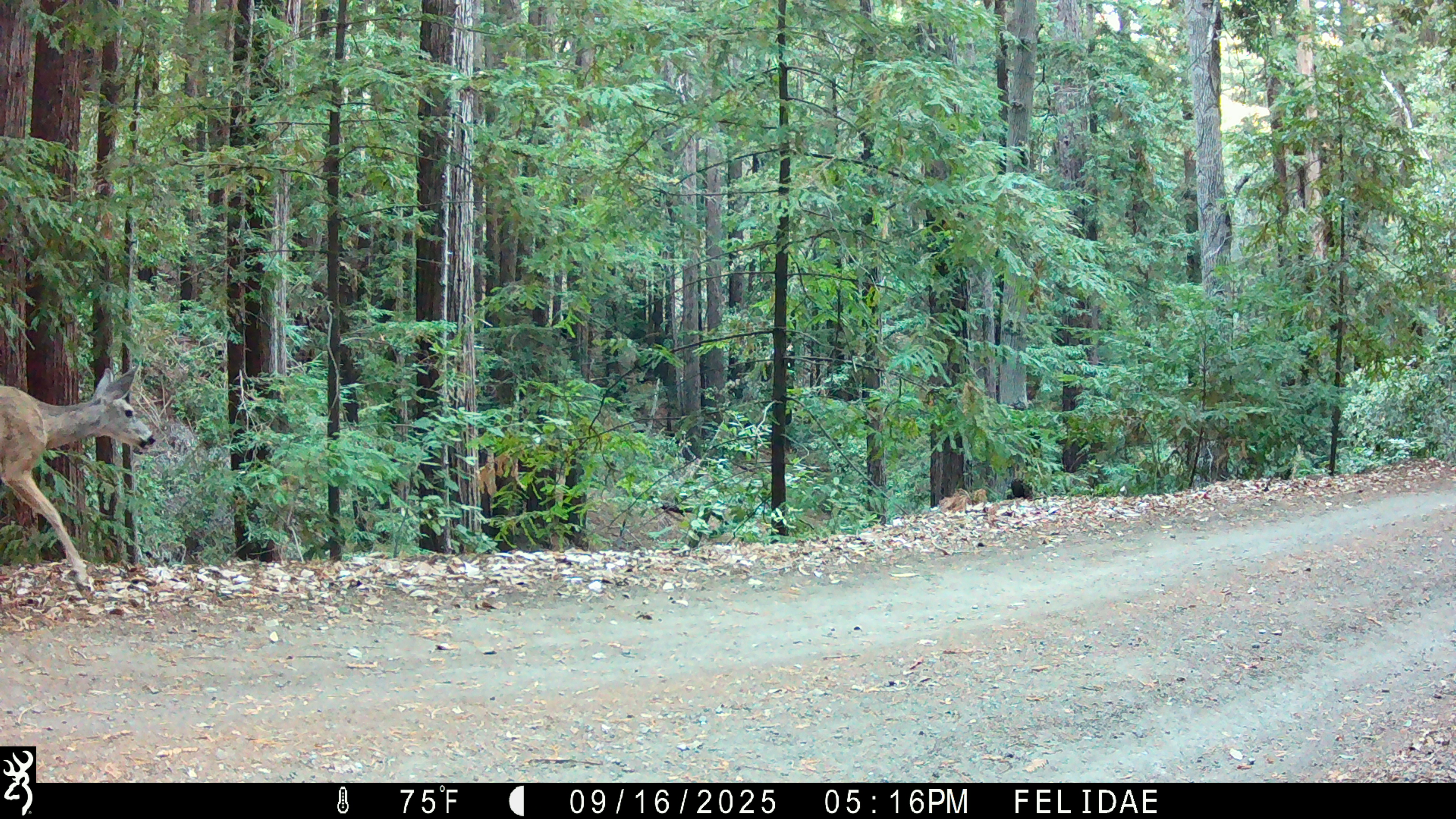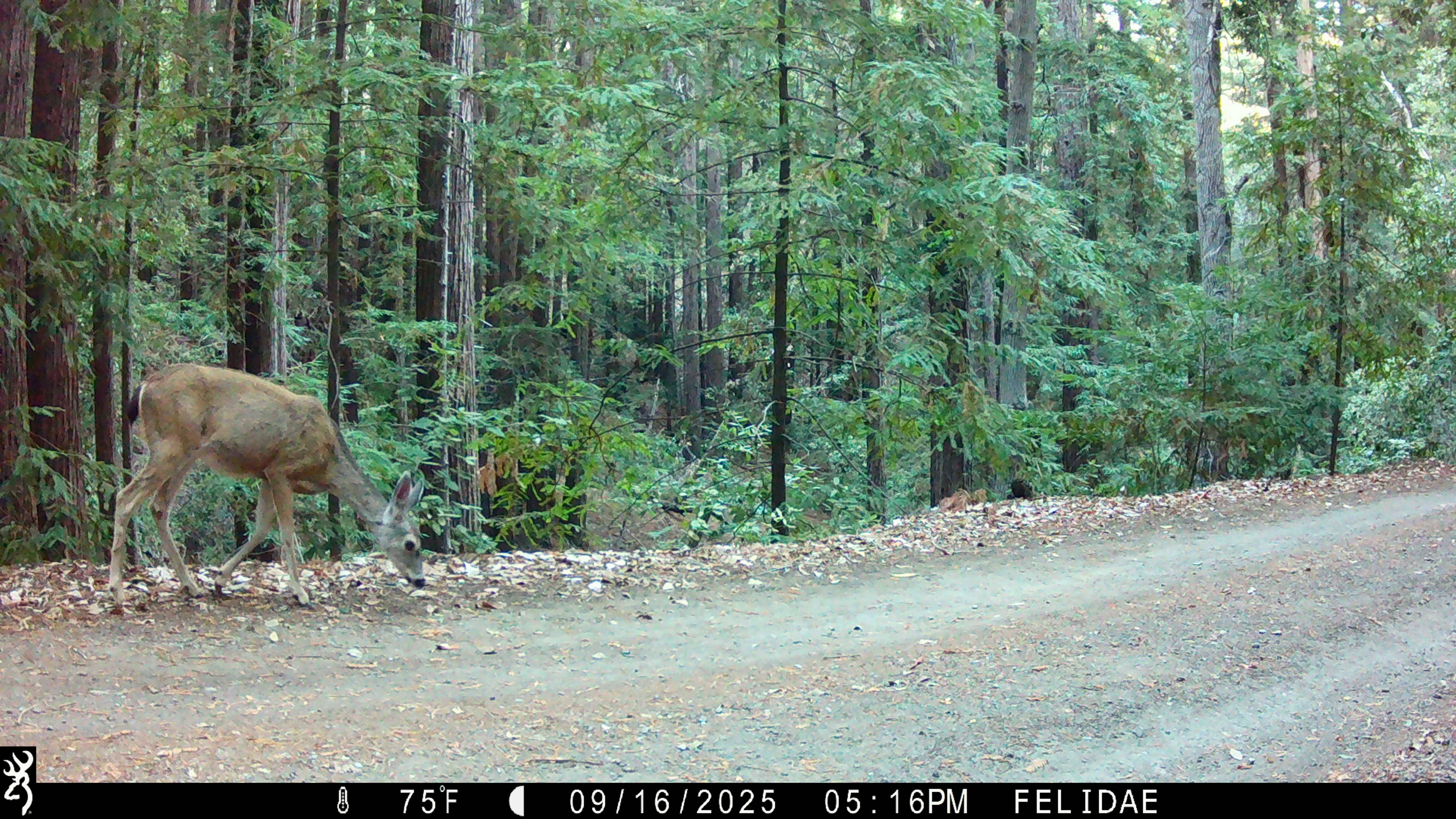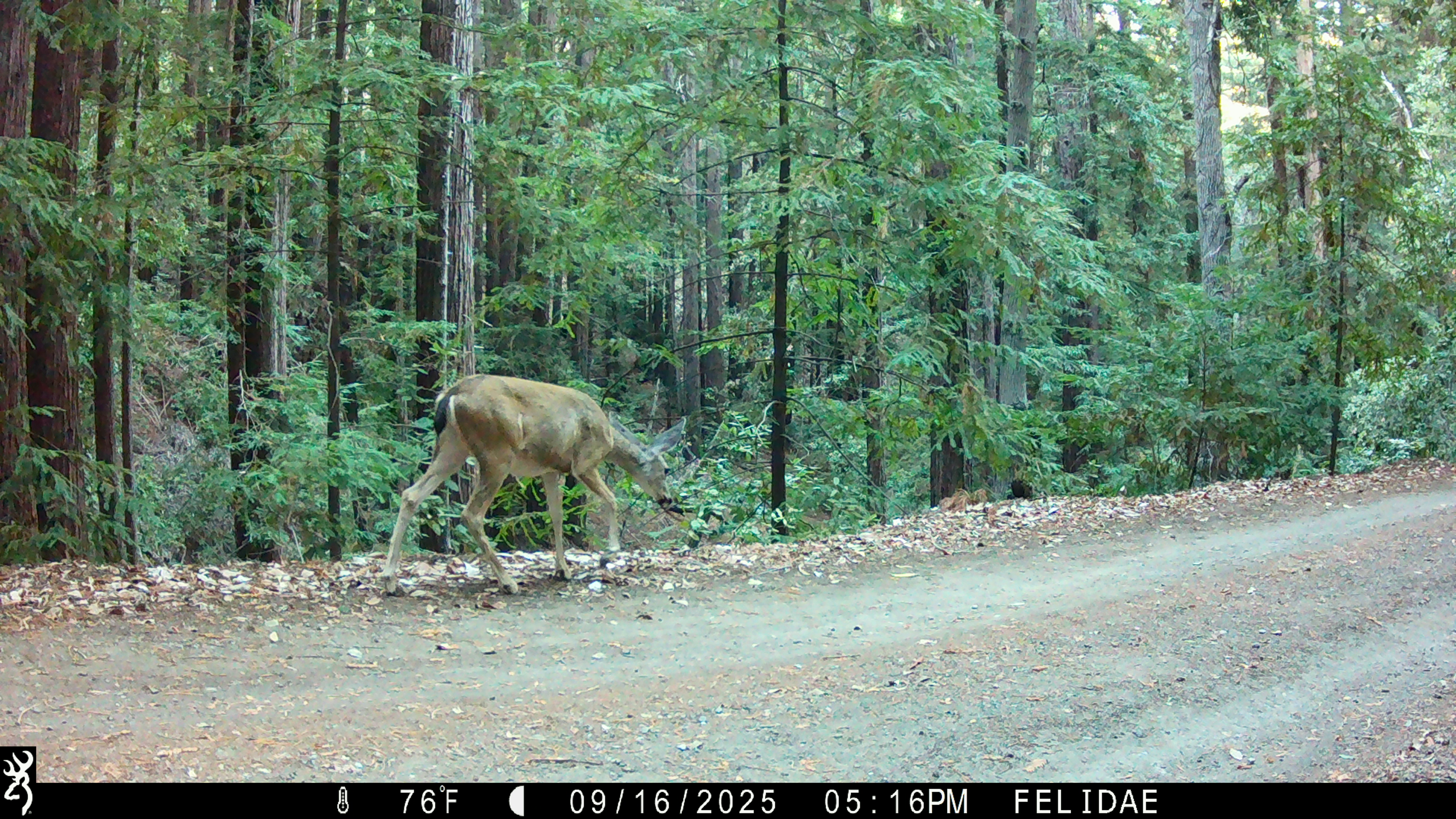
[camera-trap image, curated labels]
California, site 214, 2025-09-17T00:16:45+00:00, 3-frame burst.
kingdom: Animalia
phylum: Chordata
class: Mammalia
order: Artiodactyla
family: Cervidae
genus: Odocoileus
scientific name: Odocoileus hemionus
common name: mule deer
Mule deer (Odocoileus hemionus).